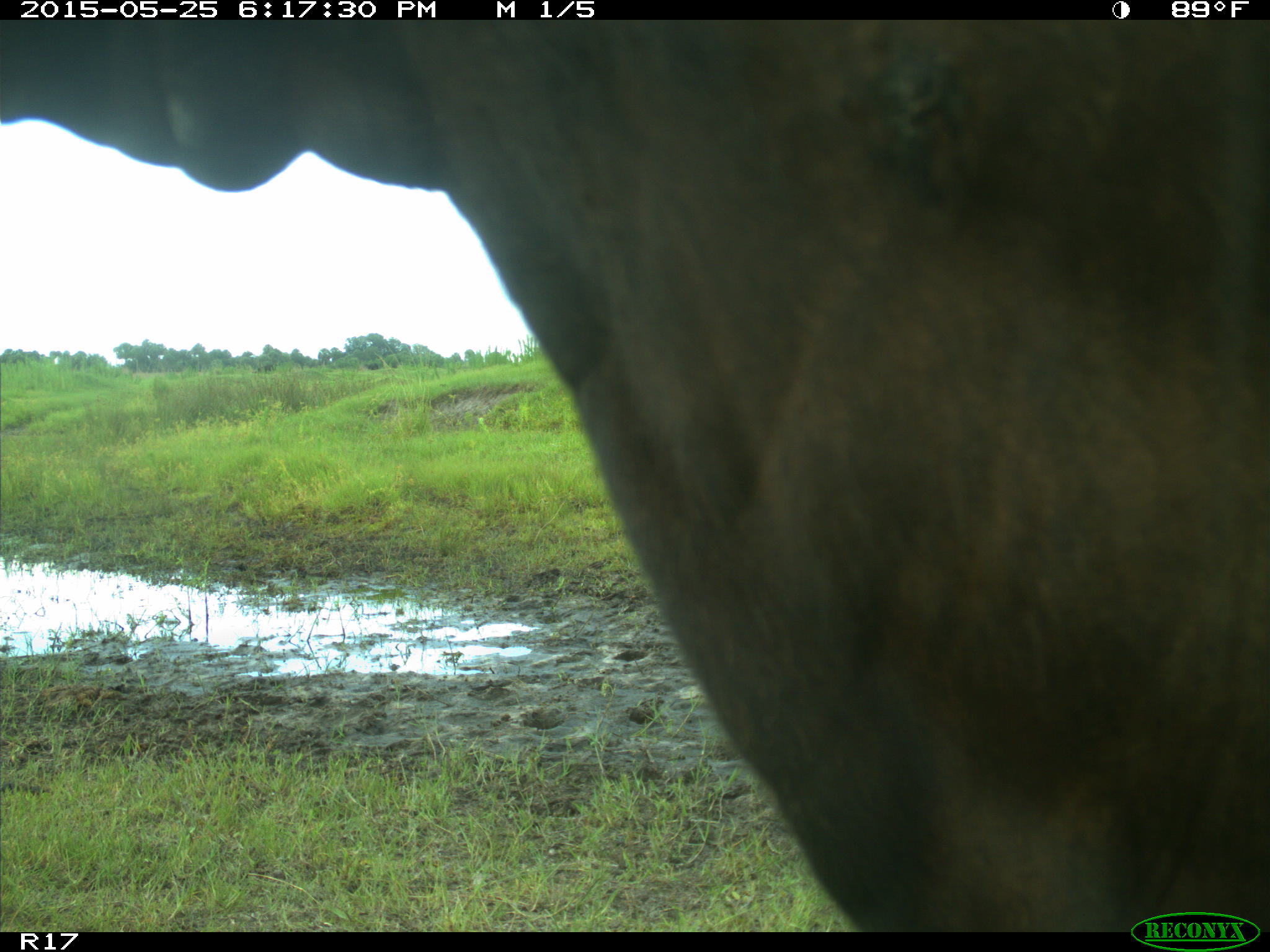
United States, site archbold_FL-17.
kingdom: Animalia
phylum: Chordata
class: Mammalia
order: Artiodactyla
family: Bovidae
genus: Bos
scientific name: Bos taurus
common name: domestic cow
Bos taurus (domestic cow).